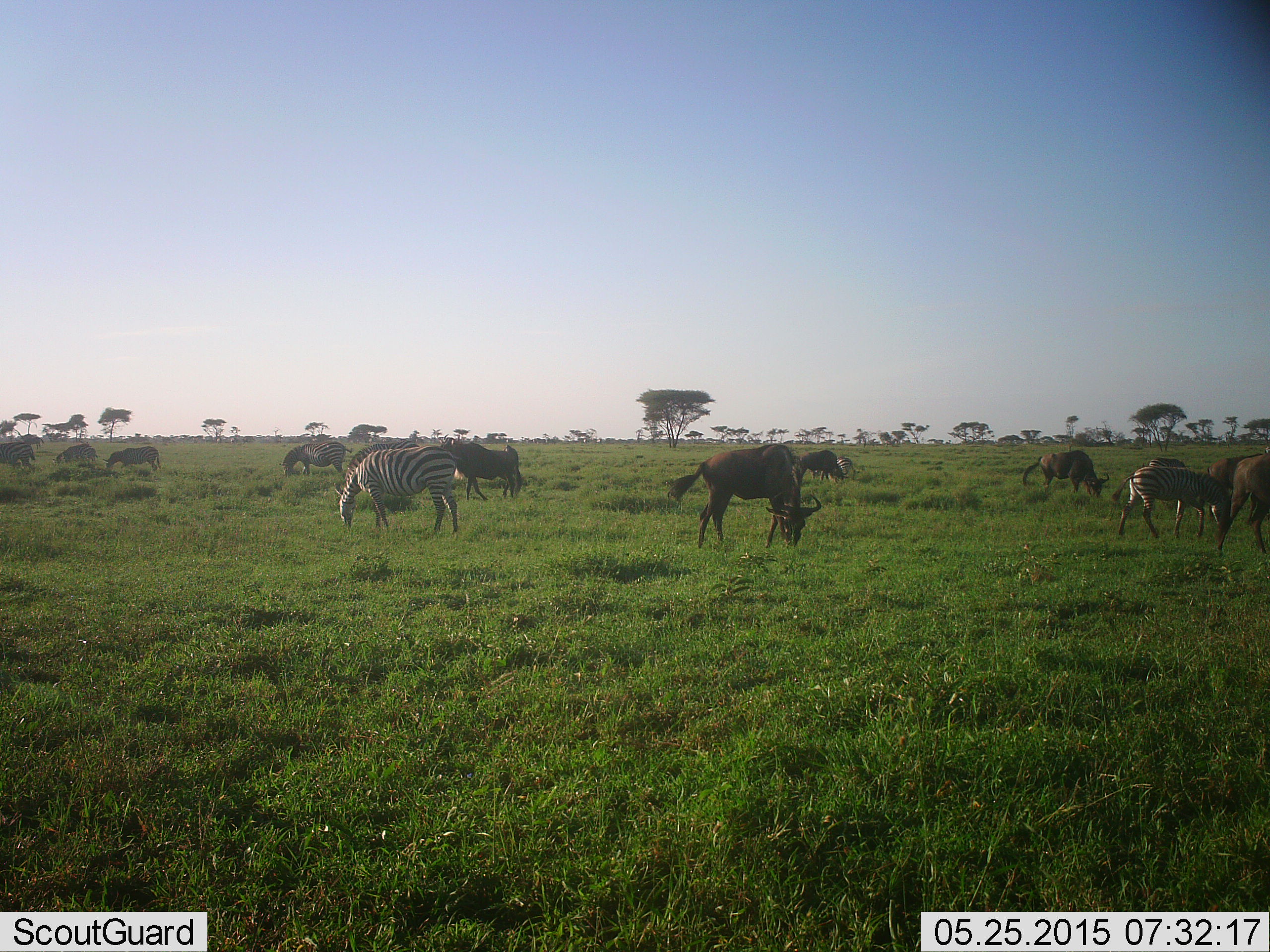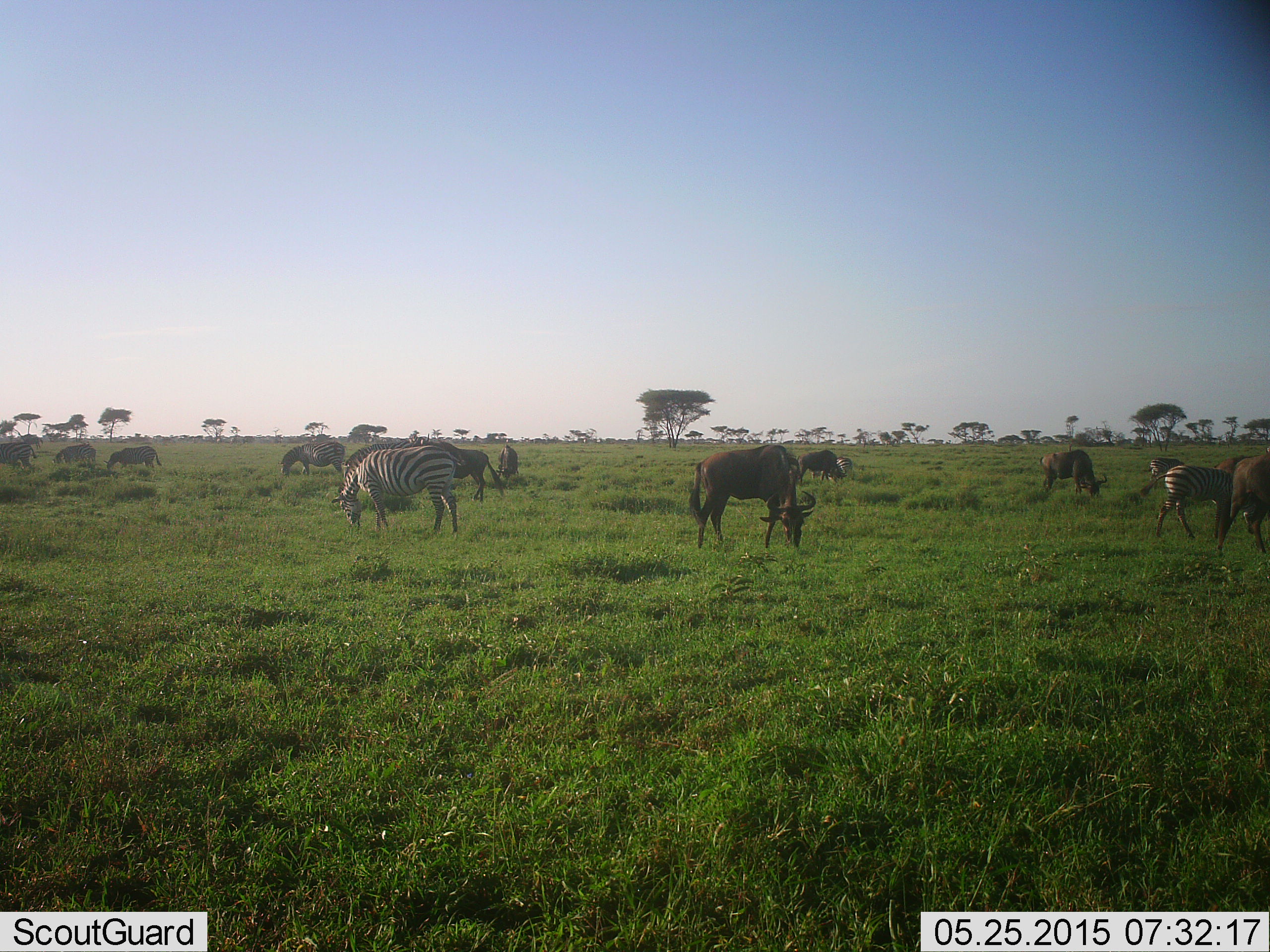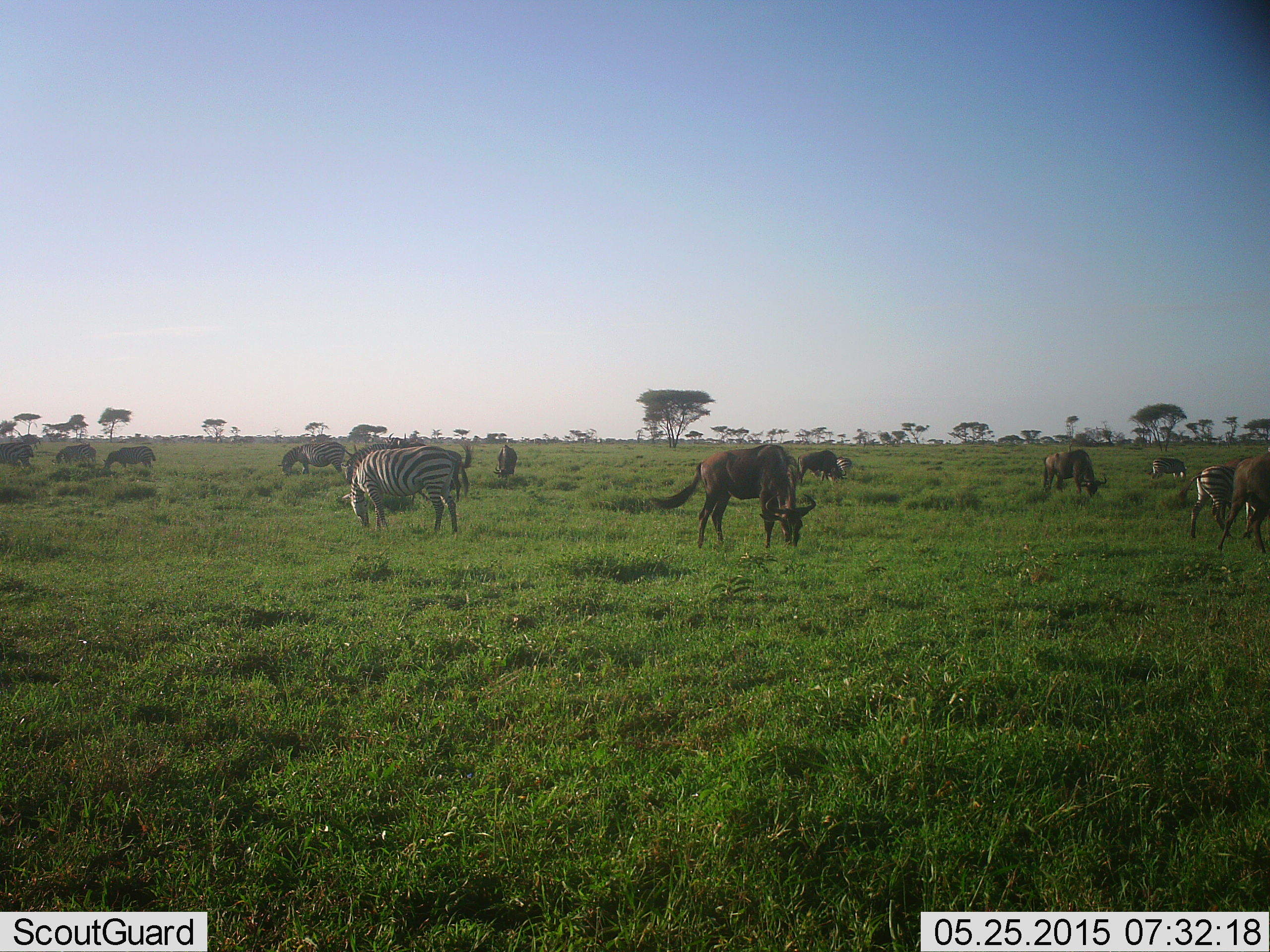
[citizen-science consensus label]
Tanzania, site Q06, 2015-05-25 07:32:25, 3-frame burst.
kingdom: Animalia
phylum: Chordata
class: Mammalia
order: Artiodactyla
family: Bovidae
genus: Connochaetes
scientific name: Connochaetes taurinus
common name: blue wildebeest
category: wildebeest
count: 10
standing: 18%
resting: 0%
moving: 18%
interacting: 0%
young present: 0%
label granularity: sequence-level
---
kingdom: Animalia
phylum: Chordata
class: Mammalia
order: Perissodactyla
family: Equidae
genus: Equus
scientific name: Equus quagga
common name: plains zebra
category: zebra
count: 3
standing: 15%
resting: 0%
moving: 38%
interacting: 8%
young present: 0%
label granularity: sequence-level